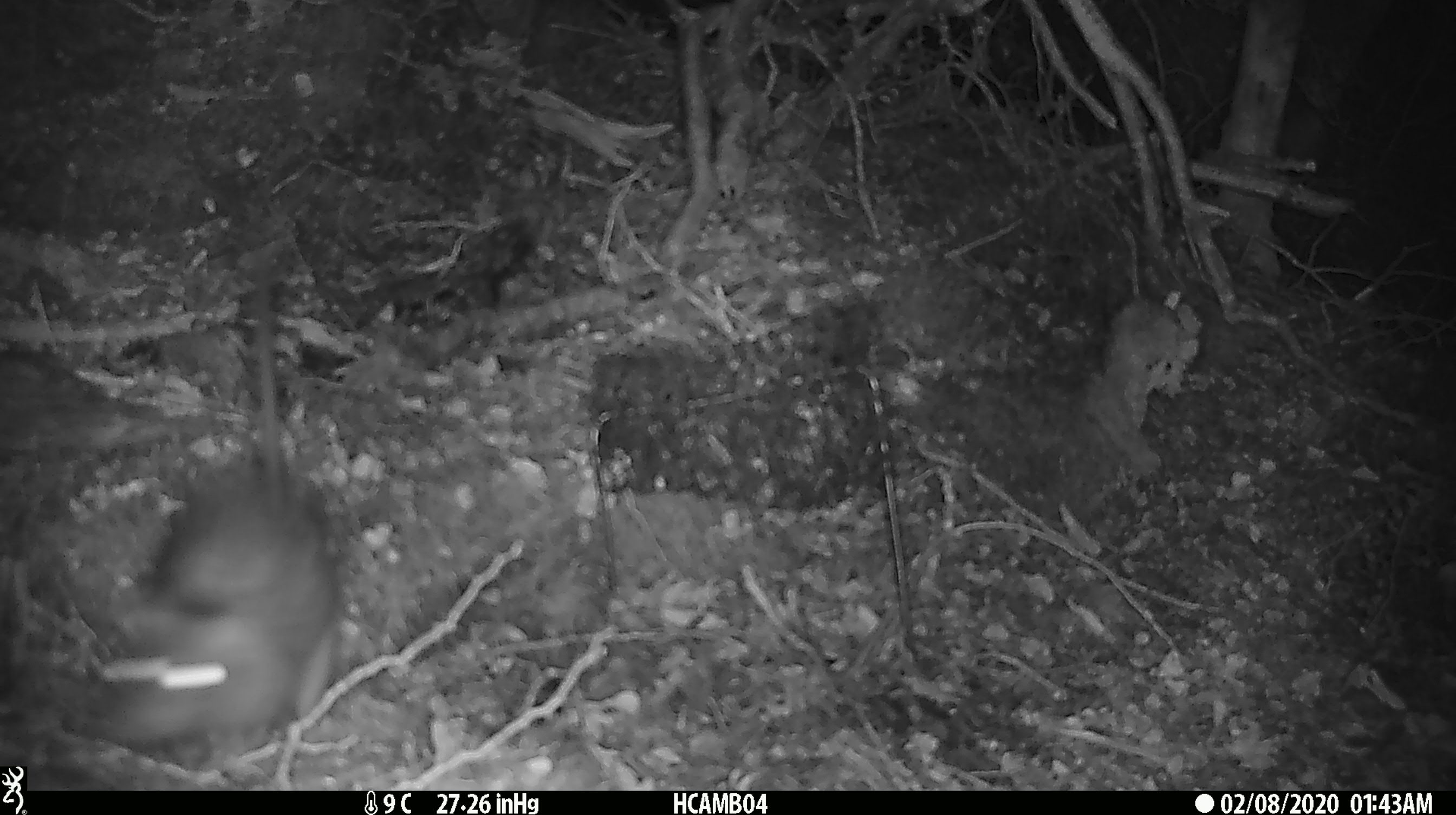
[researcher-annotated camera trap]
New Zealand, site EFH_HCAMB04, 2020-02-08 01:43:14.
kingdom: Animalia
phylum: Chordata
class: Mammalia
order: Rodentia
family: Muridae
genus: Rattus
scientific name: Rattus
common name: rat